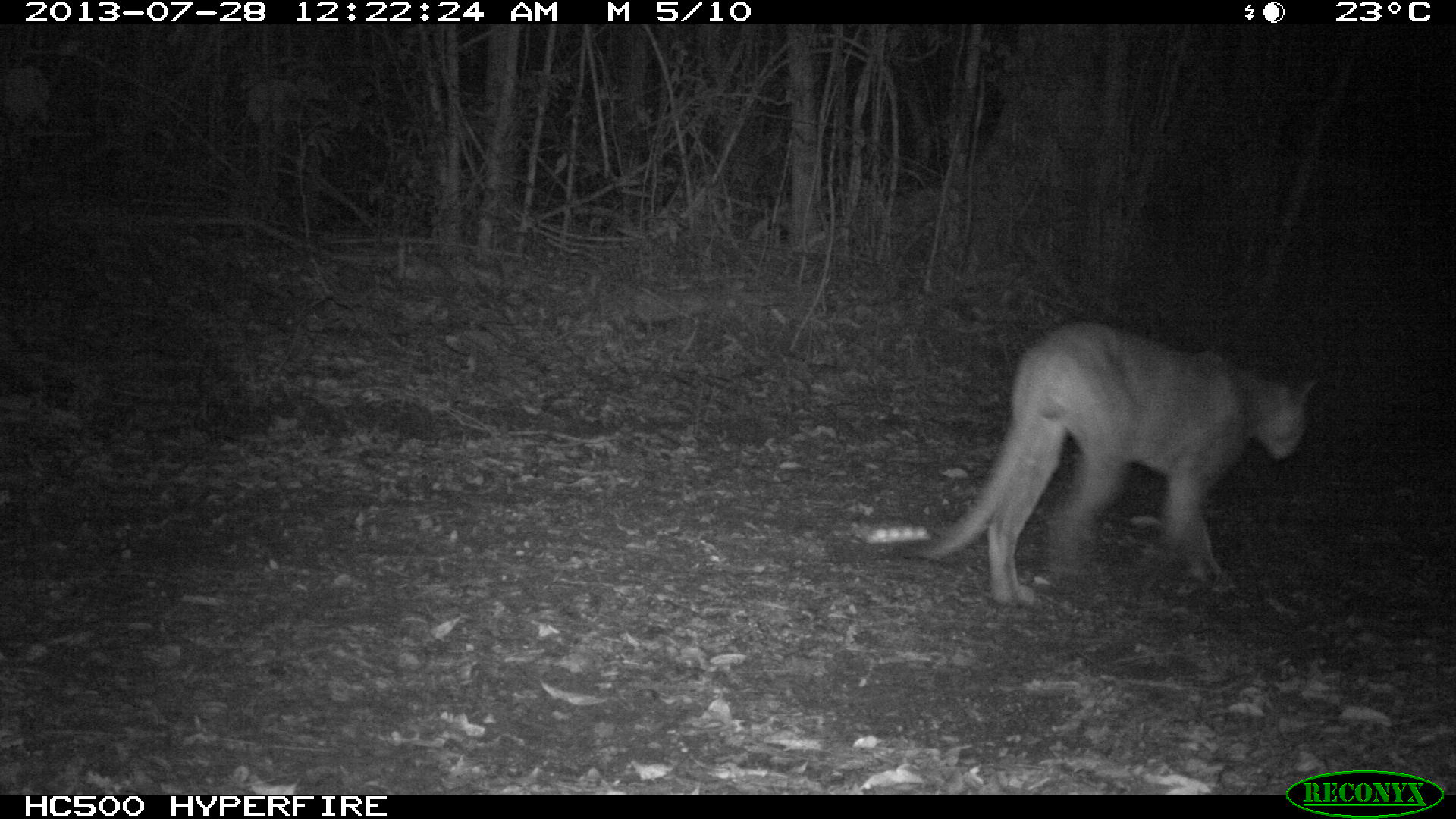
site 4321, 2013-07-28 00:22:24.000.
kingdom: Animalia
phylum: Chordata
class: Mammalia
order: Carnivora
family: Felidae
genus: Puma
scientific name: Puma concolor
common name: mountain lion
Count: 1.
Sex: male.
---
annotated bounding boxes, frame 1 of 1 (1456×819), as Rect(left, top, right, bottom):
puma concolor: Rect(912, 320, 1320, 607)